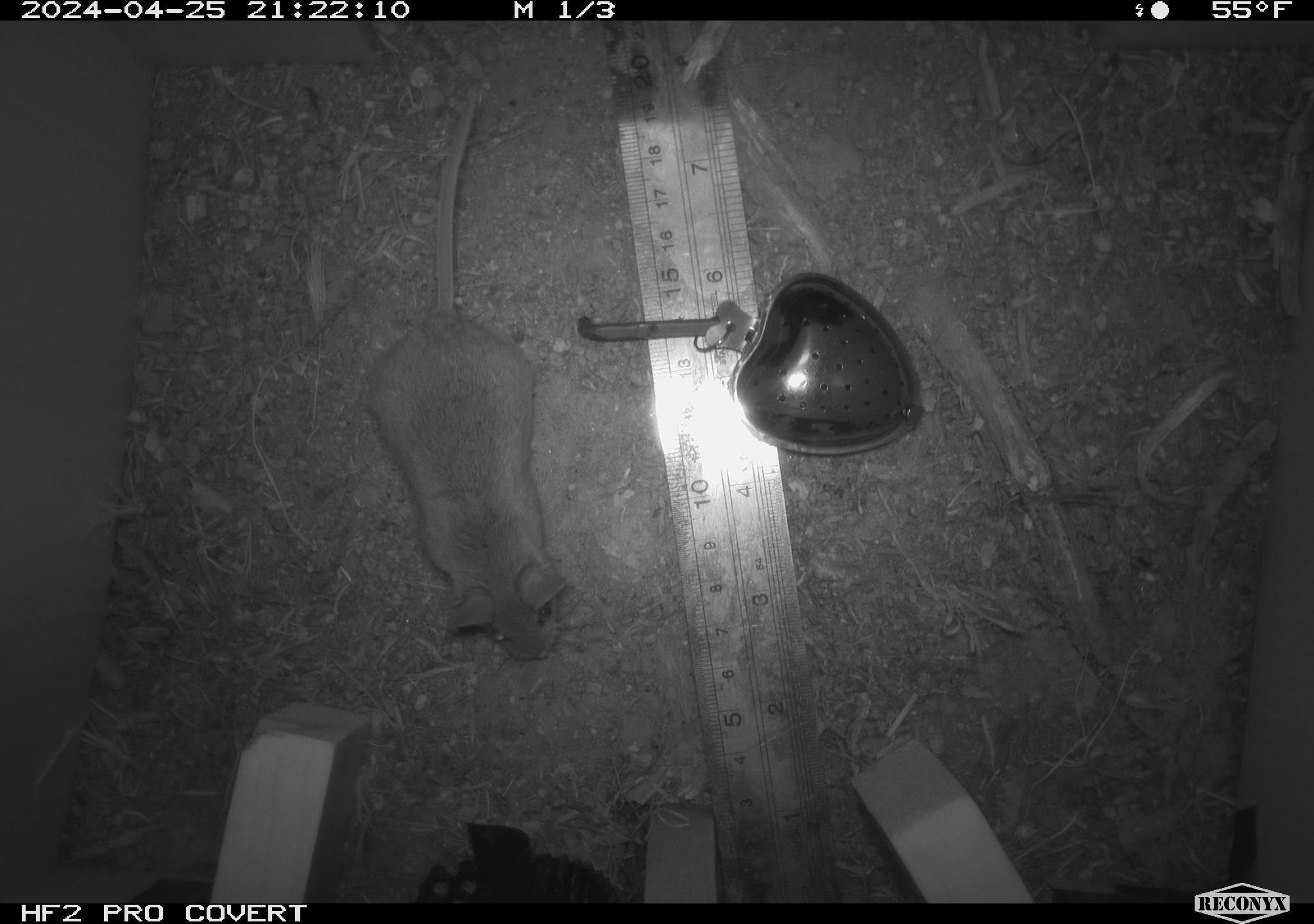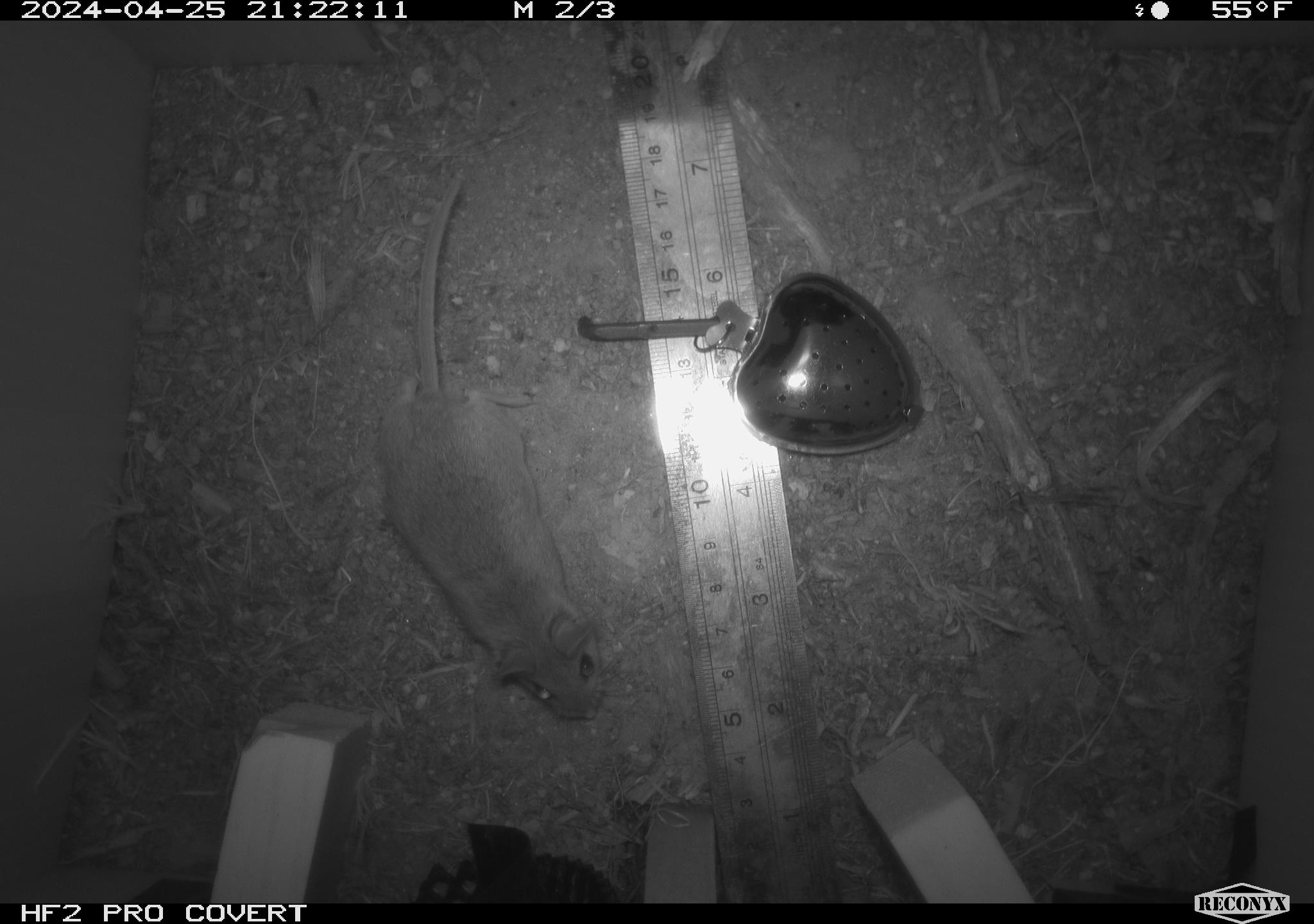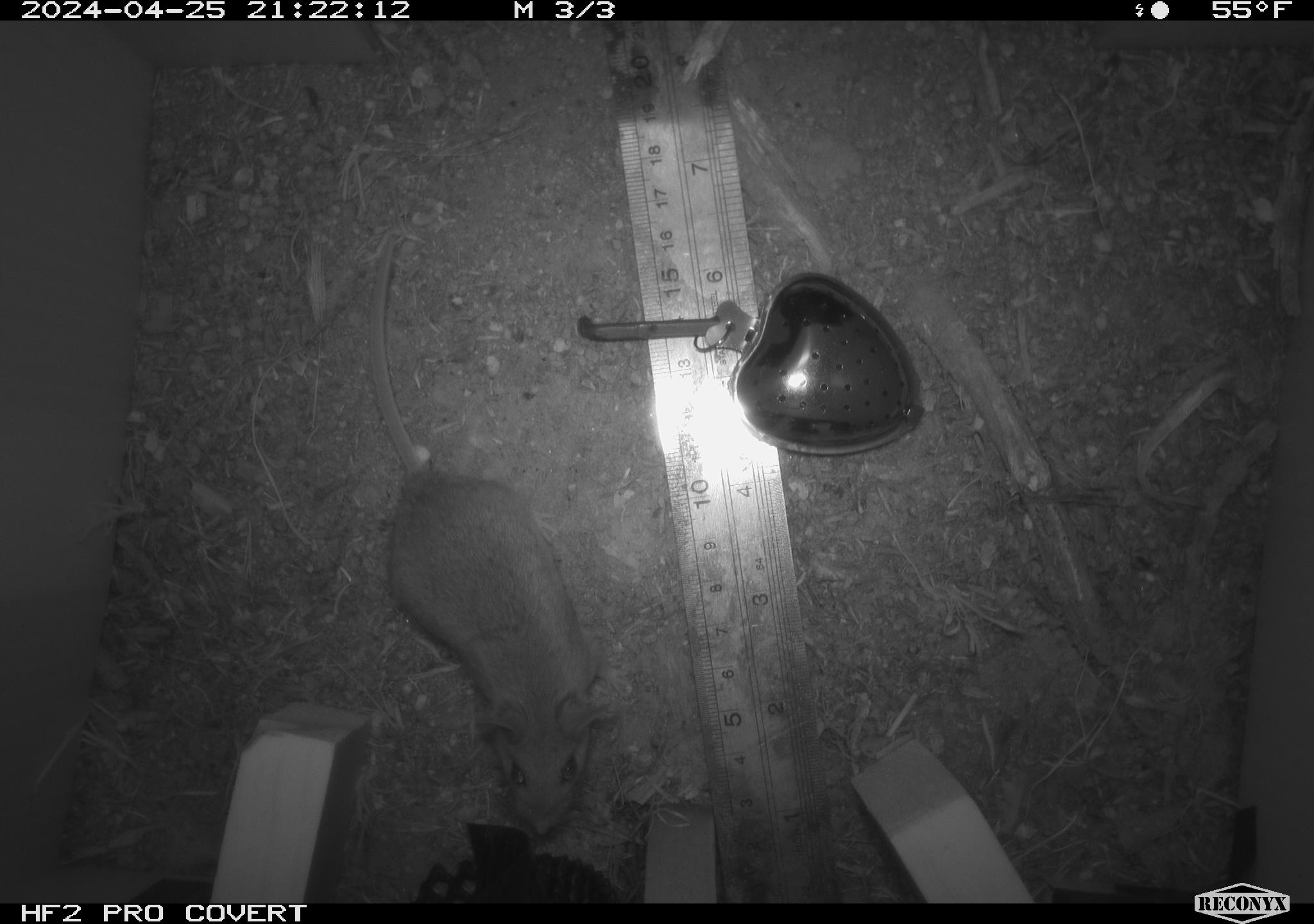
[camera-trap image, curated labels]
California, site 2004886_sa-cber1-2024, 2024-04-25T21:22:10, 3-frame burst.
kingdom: Animalia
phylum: Chordata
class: Mammalia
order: Rodentia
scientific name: Rodentia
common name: mouse species